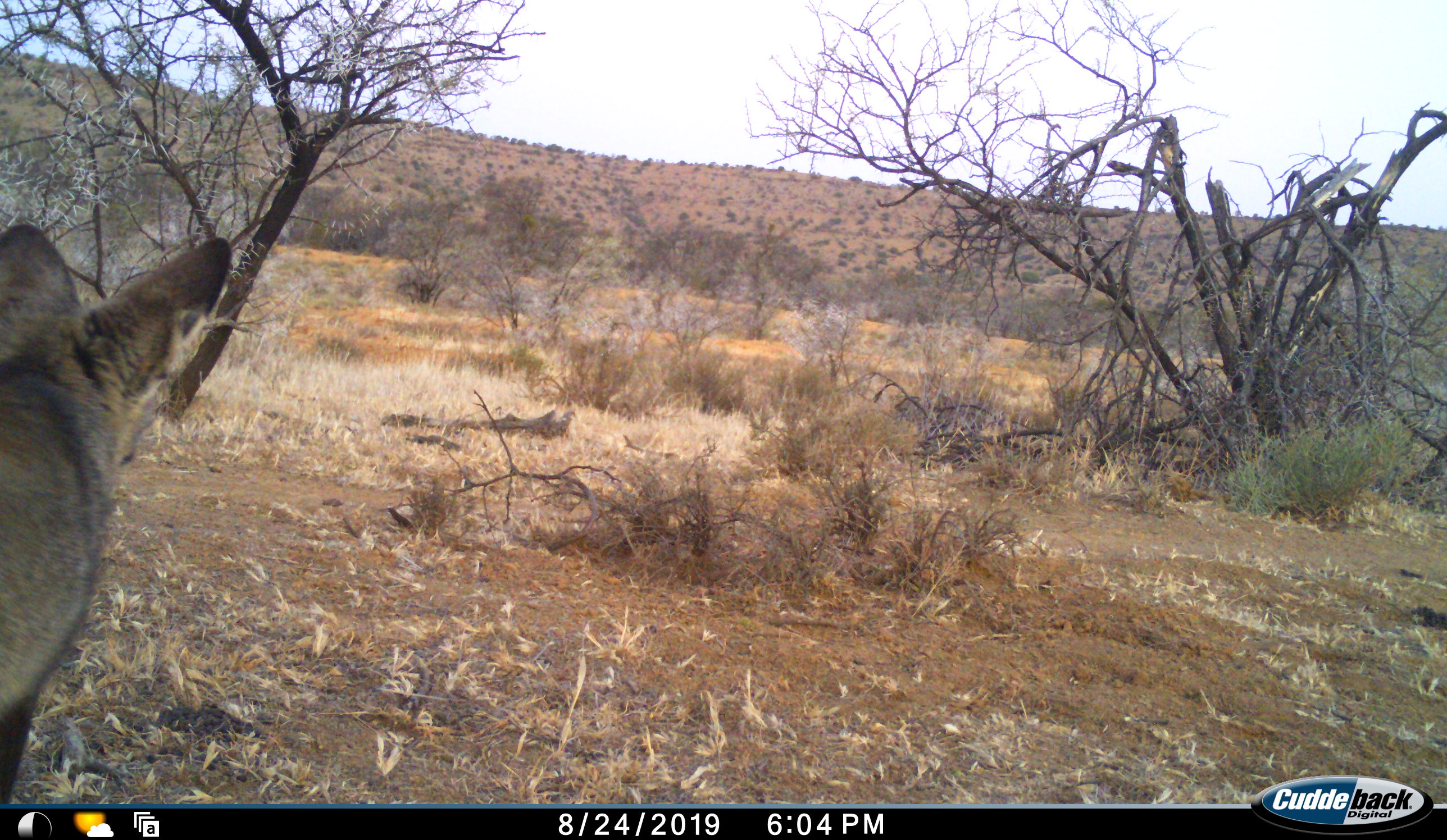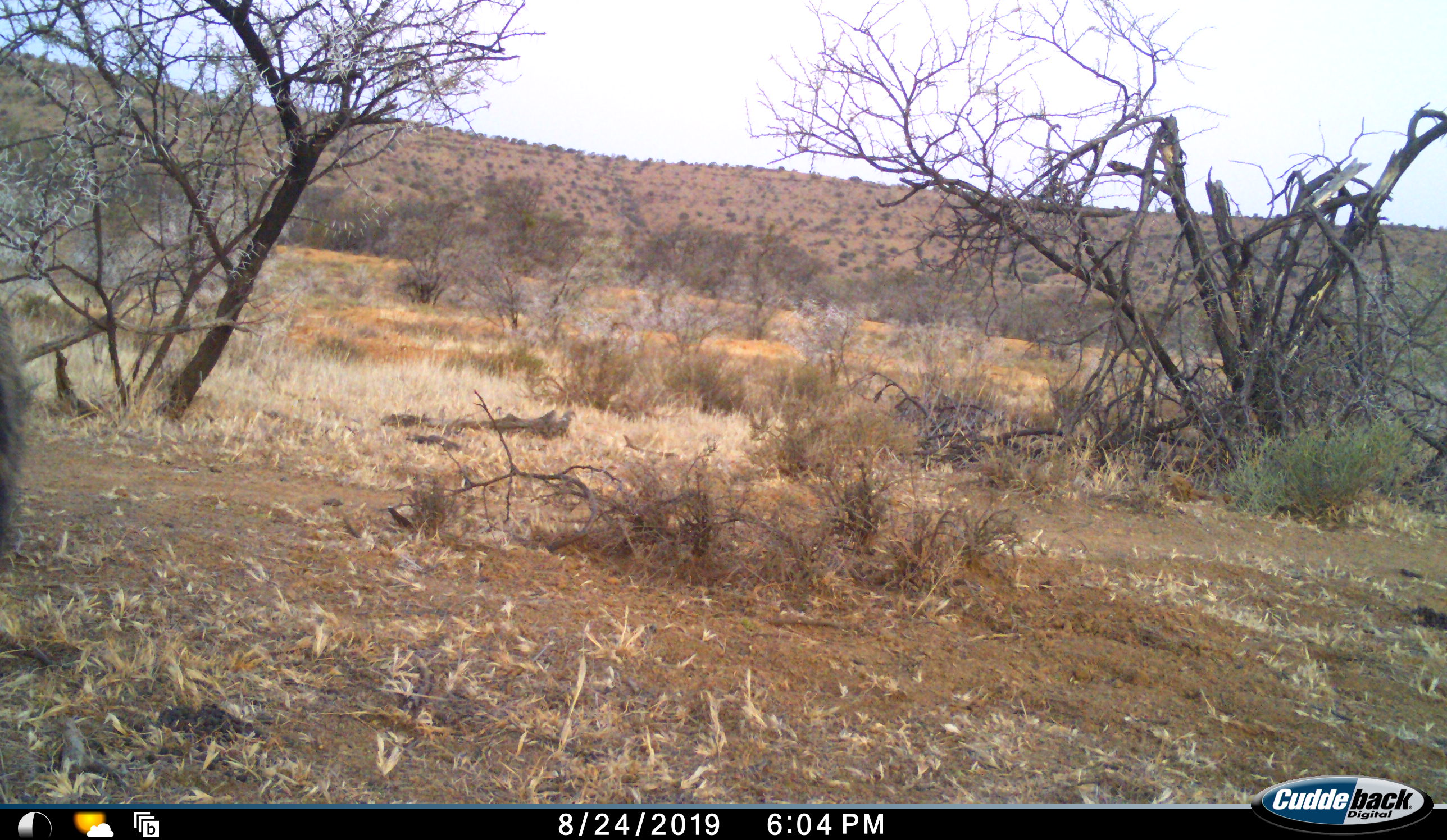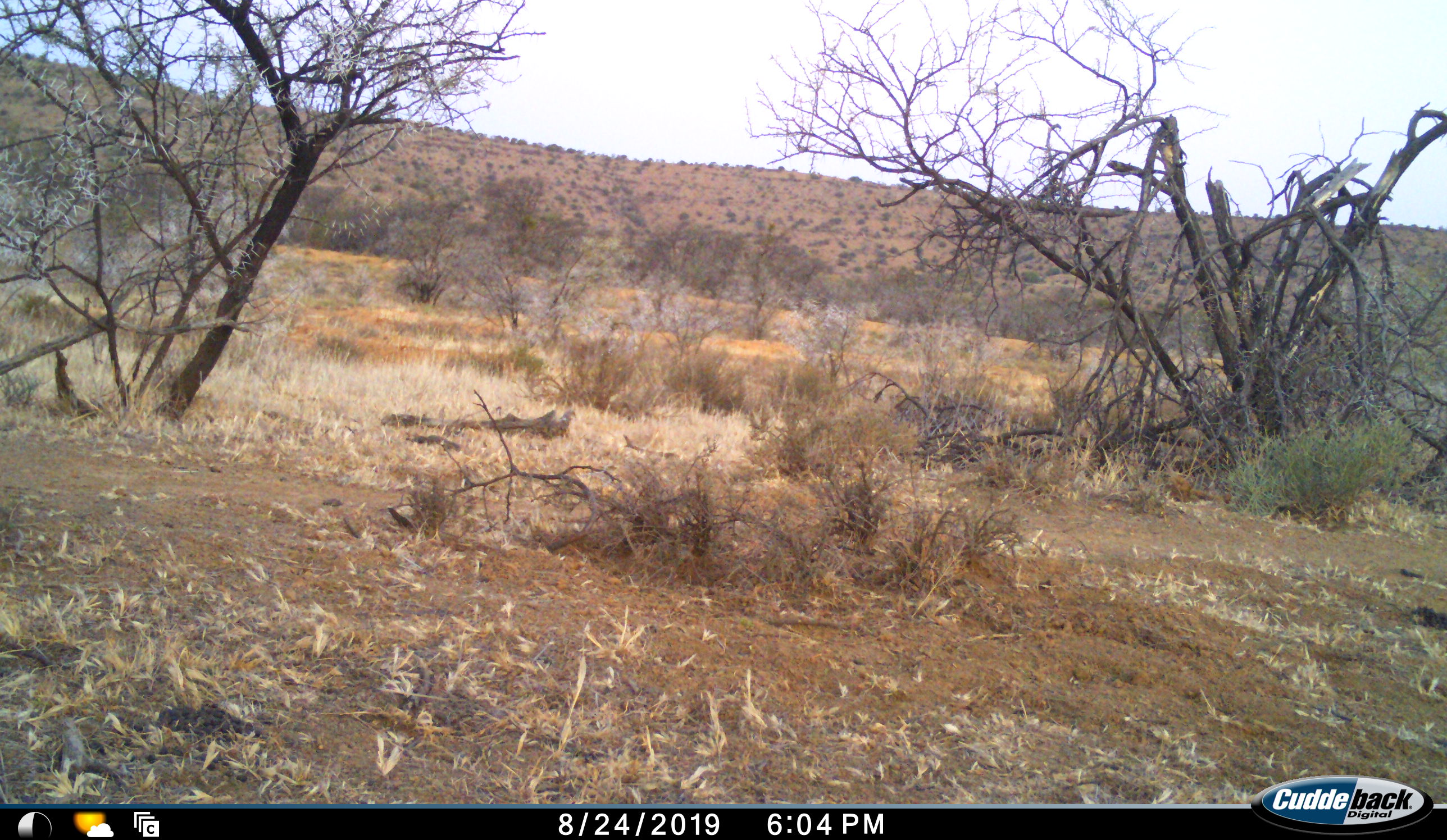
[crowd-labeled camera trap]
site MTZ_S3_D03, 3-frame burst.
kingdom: Animalia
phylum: Chordata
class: Mammalia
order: Carnivora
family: Canidae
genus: Otocyon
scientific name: Otocyon megalotis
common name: bat-eared fox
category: foxbateared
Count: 1.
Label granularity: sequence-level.